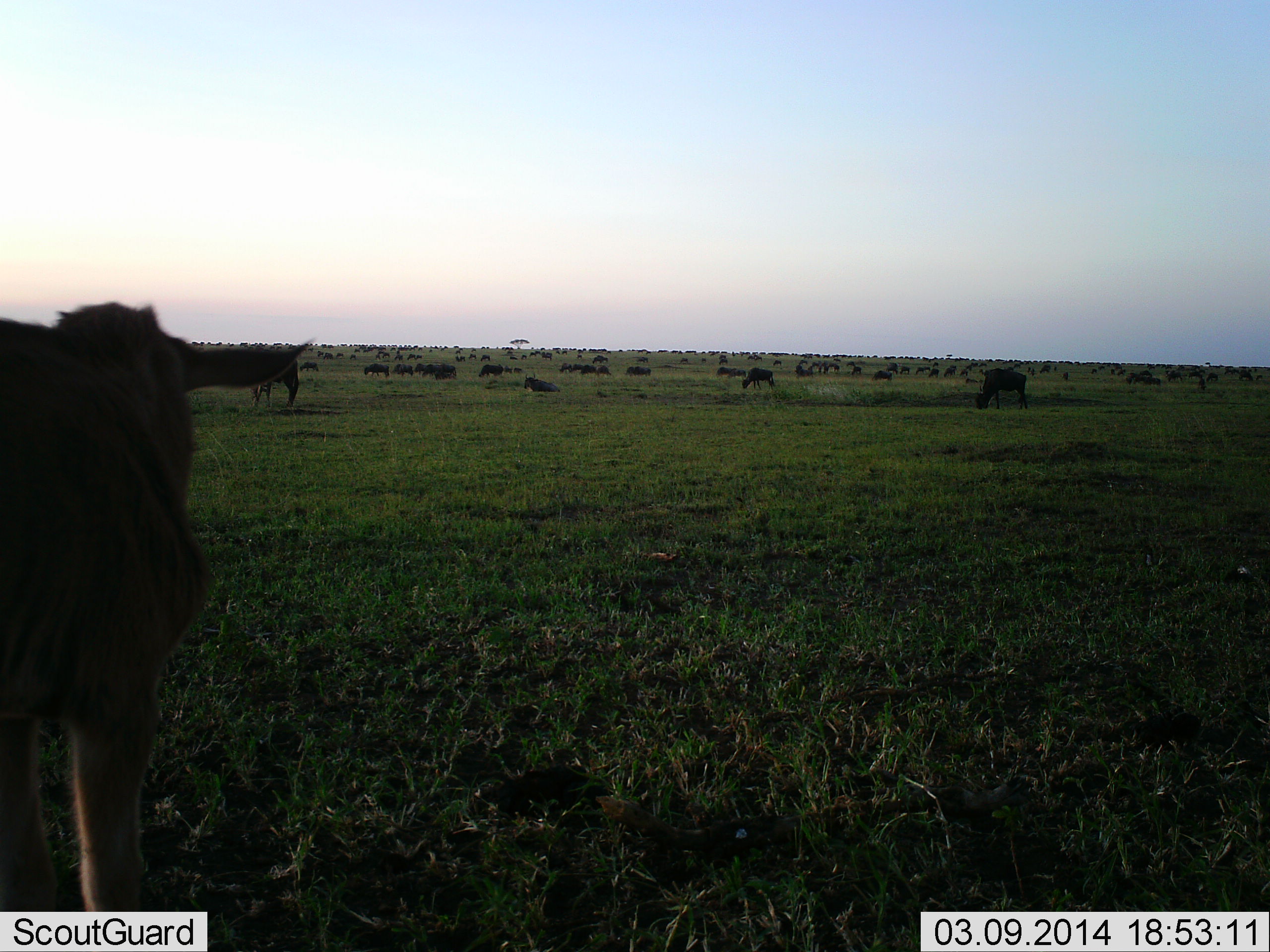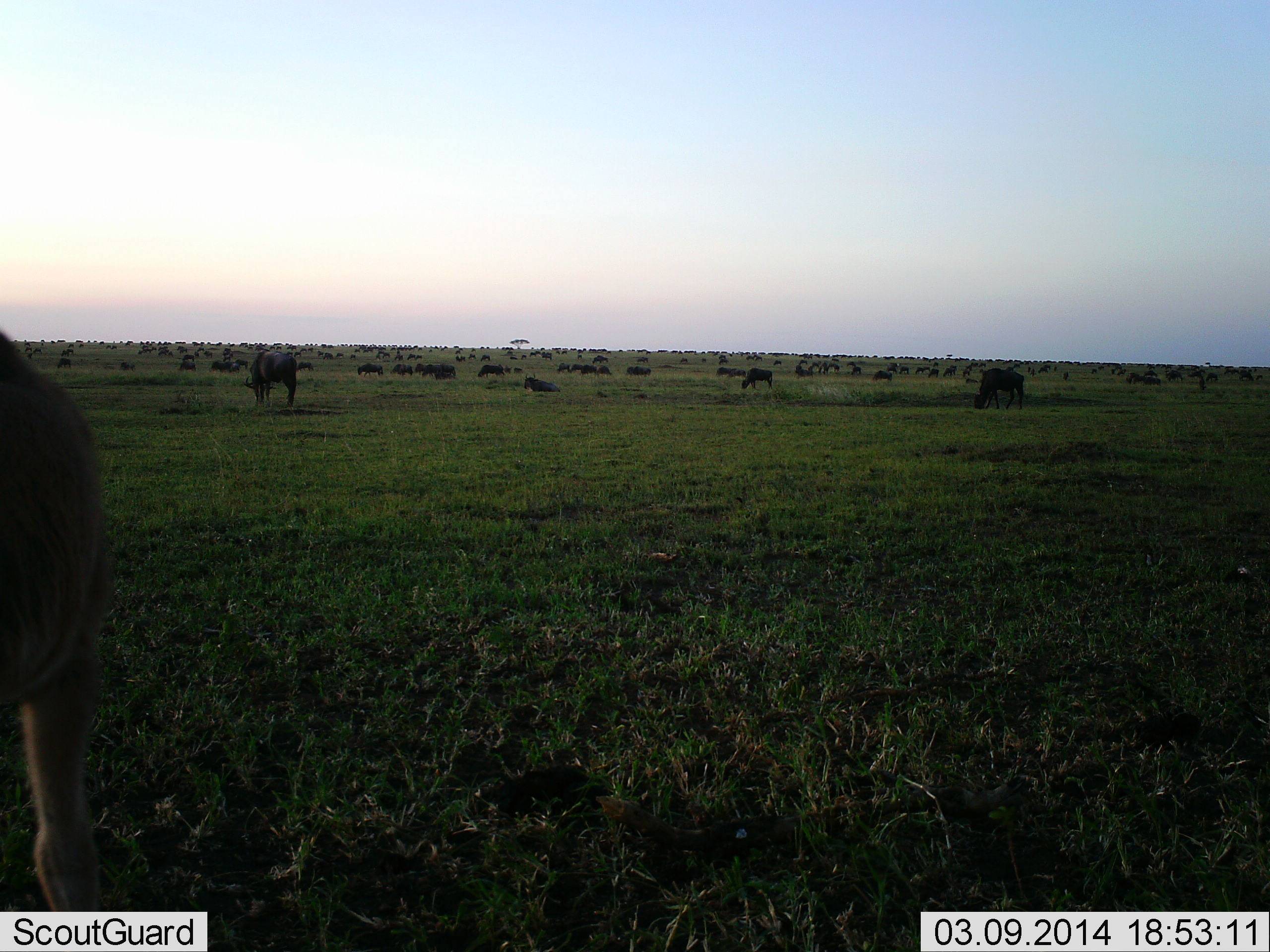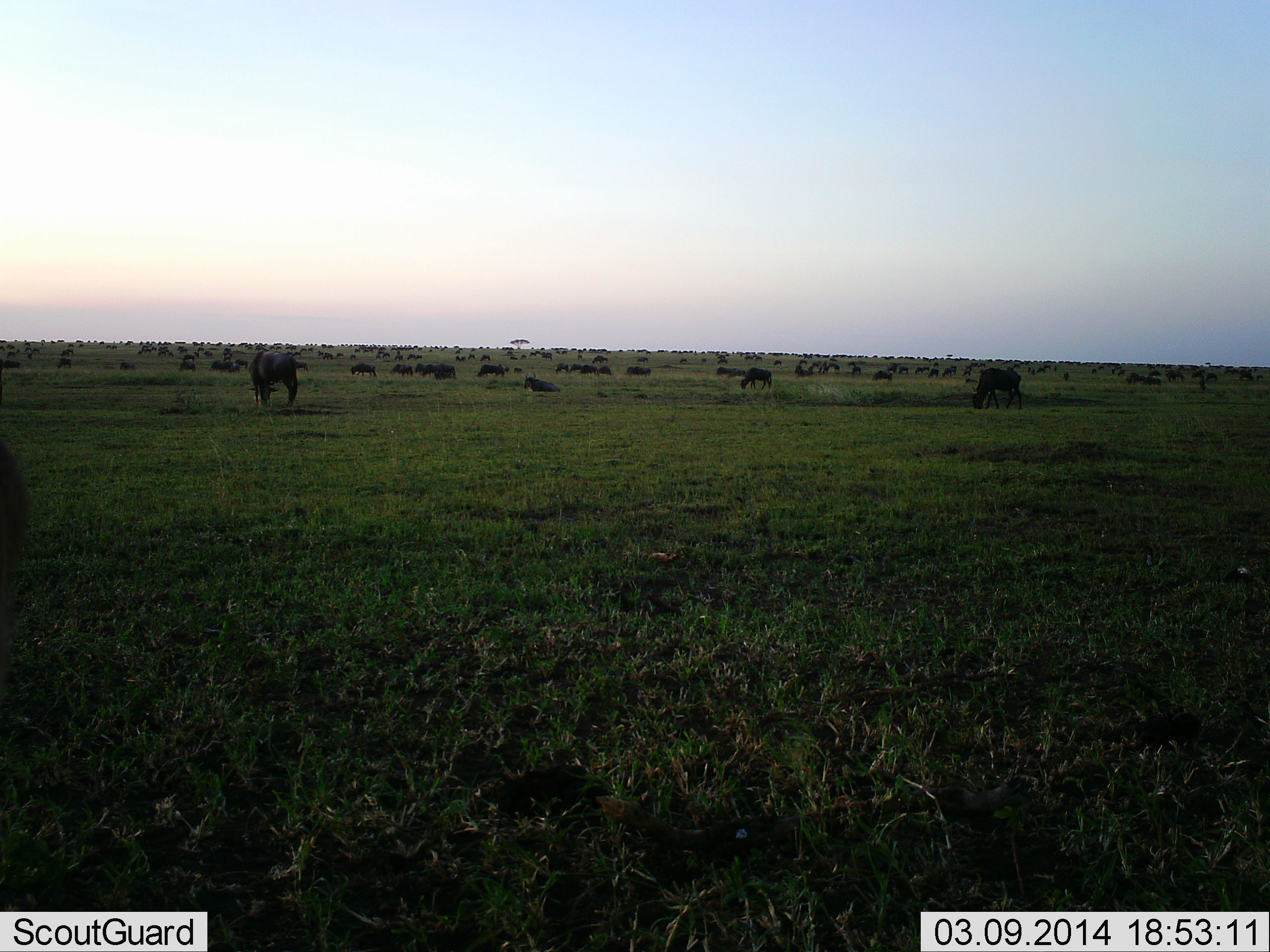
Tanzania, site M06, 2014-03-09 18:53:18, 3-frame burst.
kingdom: Animalia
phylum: Chordata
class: Mammalia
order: Artiodactyla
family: Bovidae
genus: Connochaetes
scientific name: Connochaetes taurinus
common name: blue wildebeest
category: wildebeest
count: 51+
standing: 60%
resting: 30%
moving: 60%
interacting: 0%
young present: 20%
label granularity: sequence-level